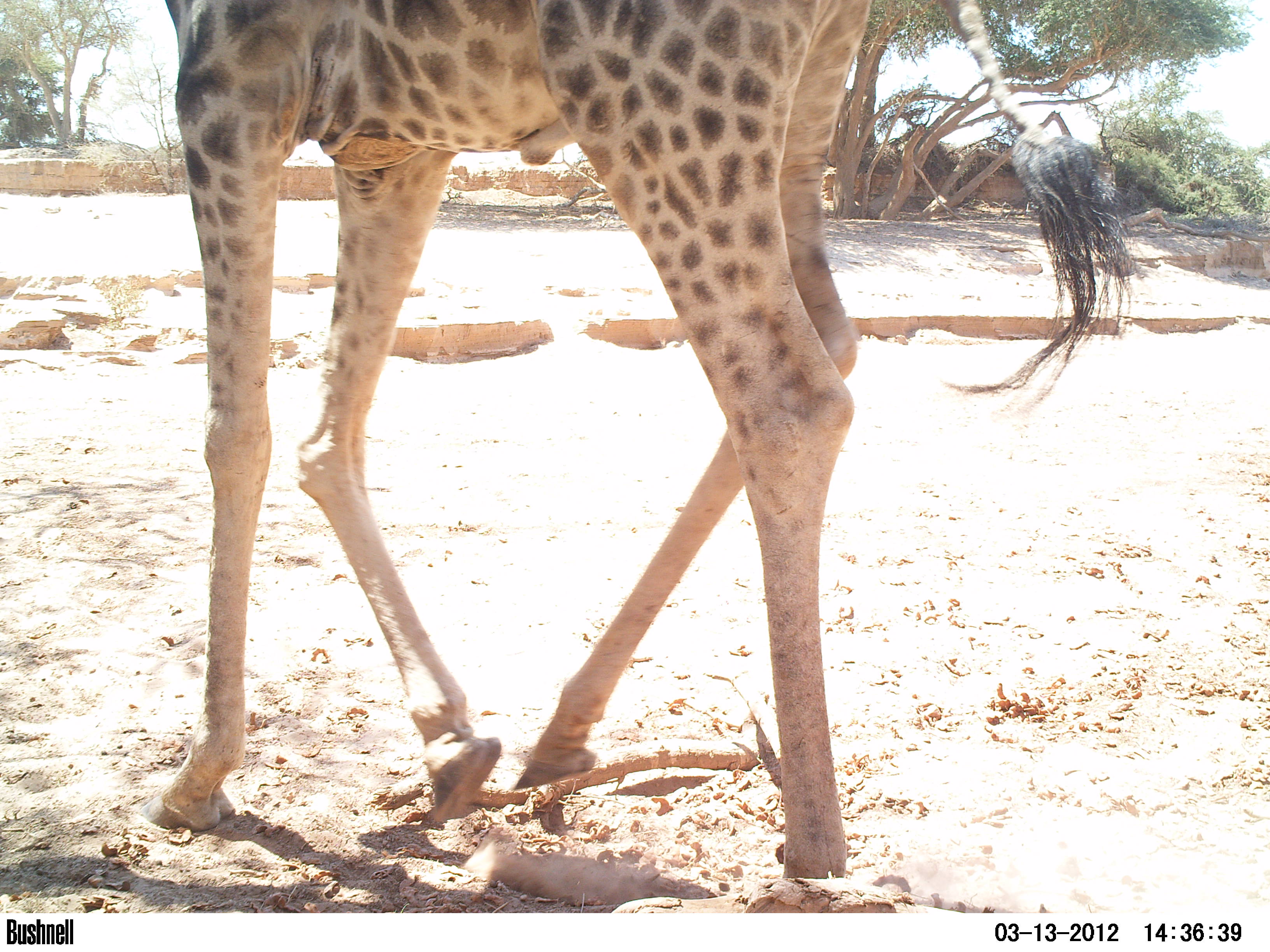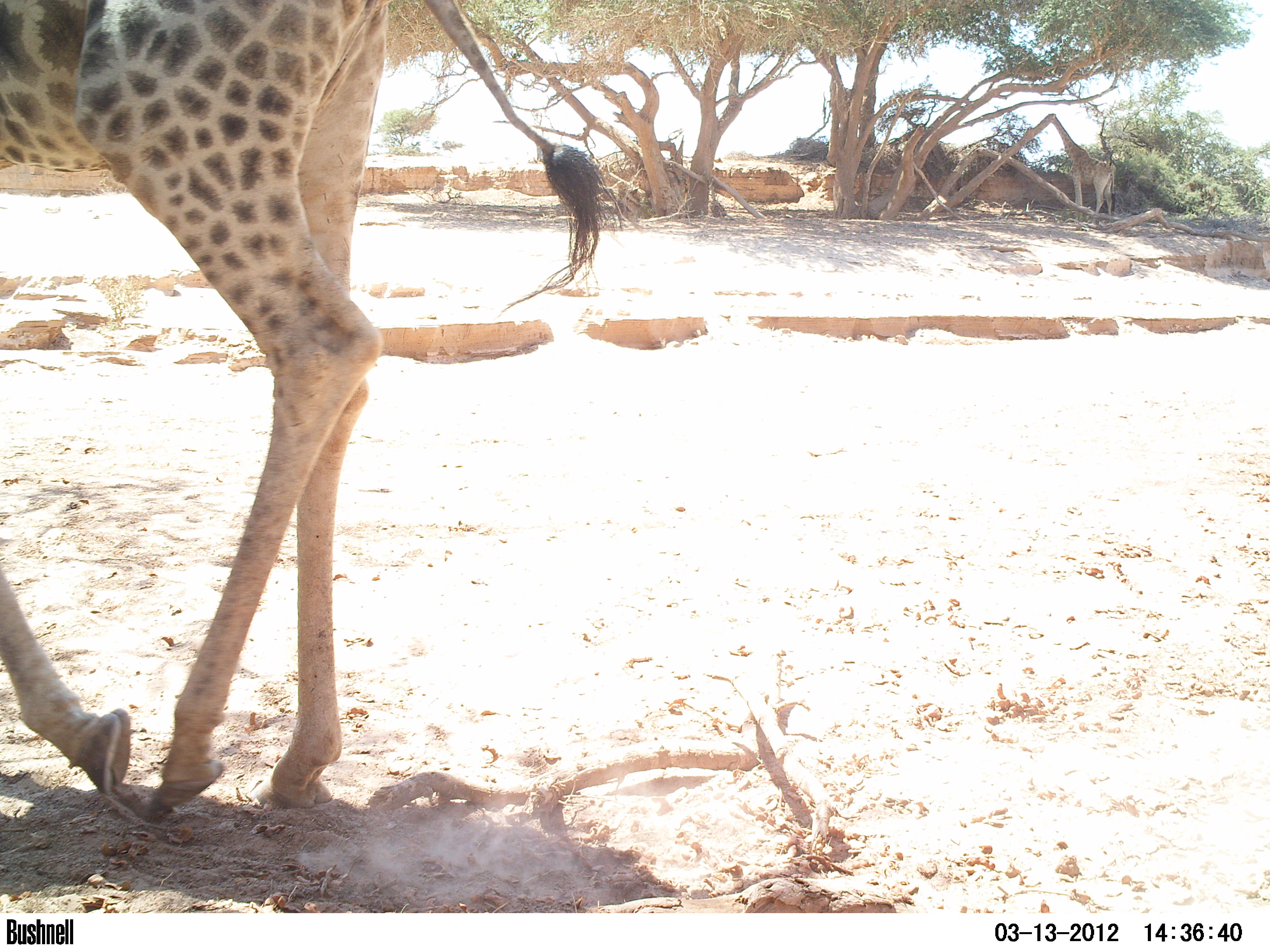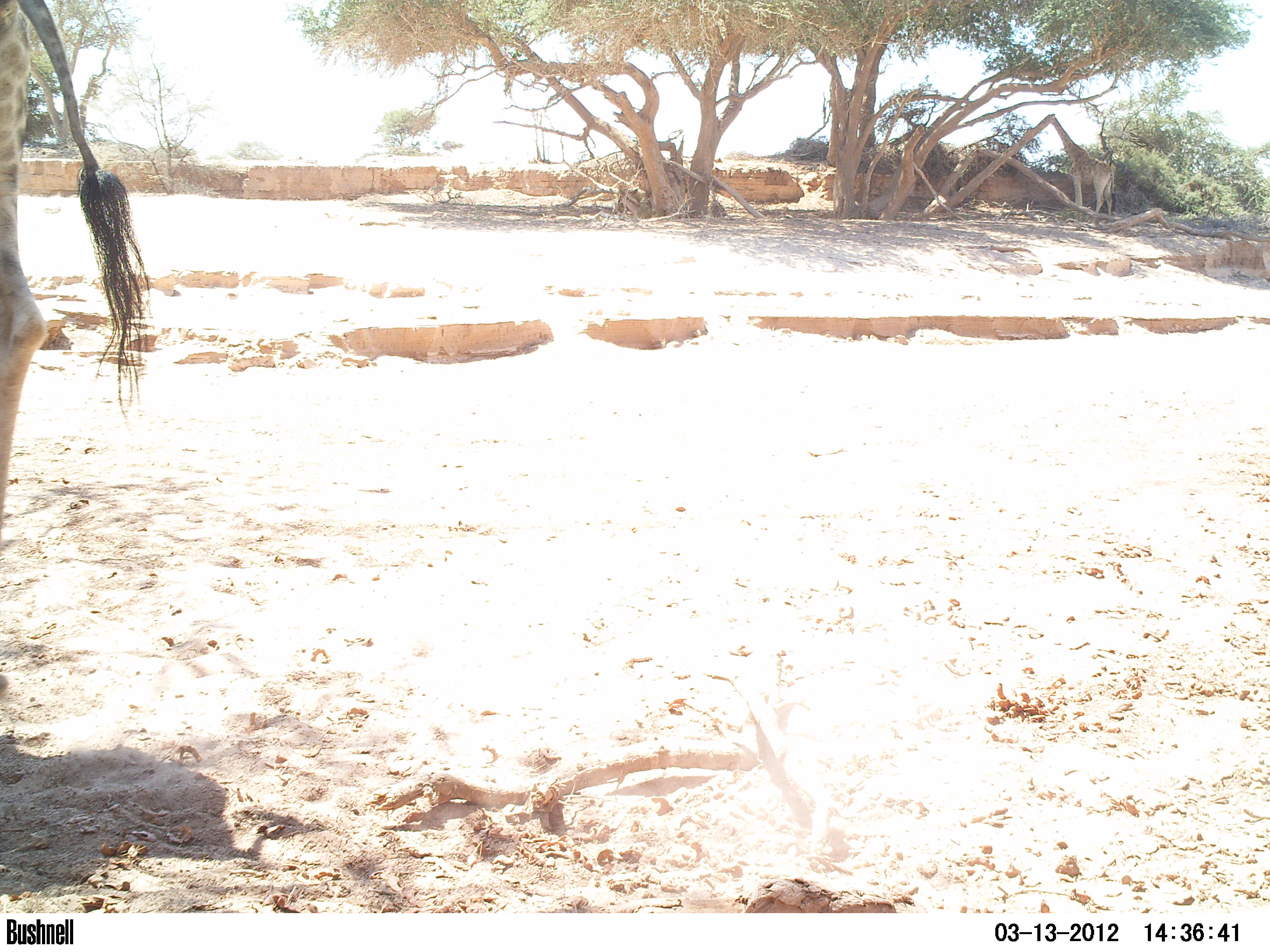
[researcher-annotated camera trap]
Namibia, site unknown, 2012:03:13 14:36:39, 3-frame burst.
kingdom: Animalia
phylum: Chordata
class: Mammalia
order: Artiodactyla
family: Giraffidae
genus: Giraffa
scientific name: Giraffa camelopardalis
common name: giraffe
Giraffa camelopardalis (giraffe).